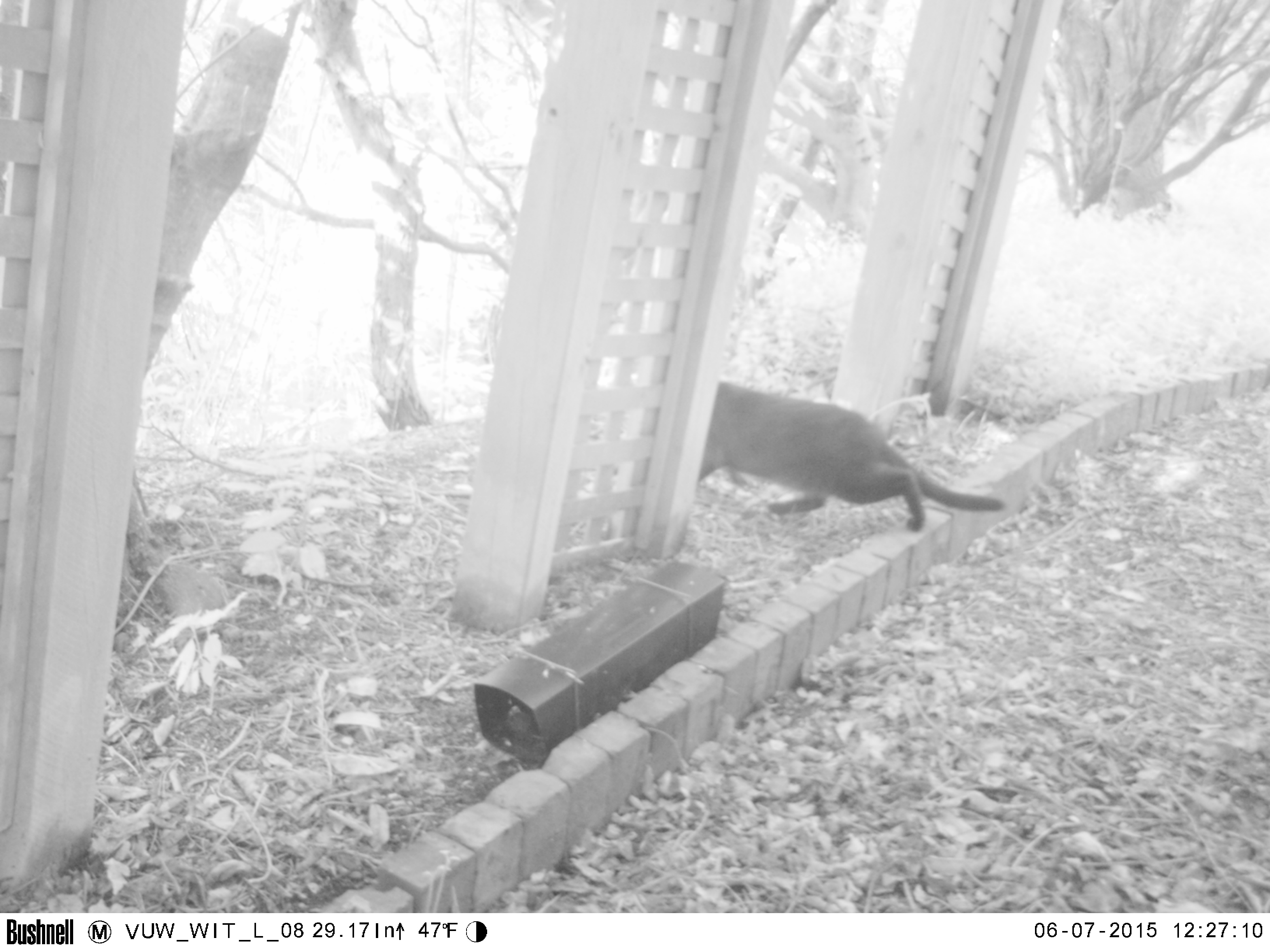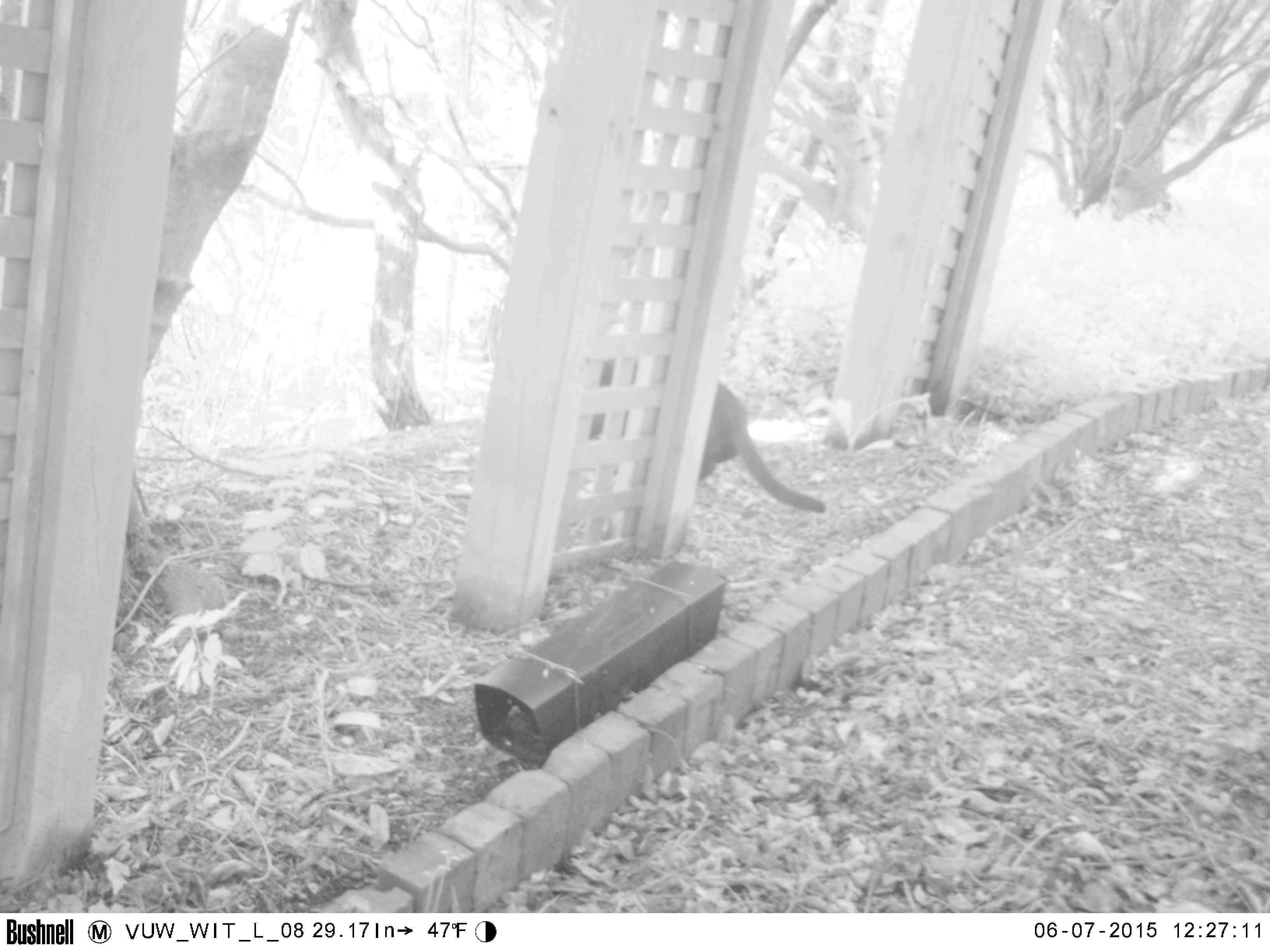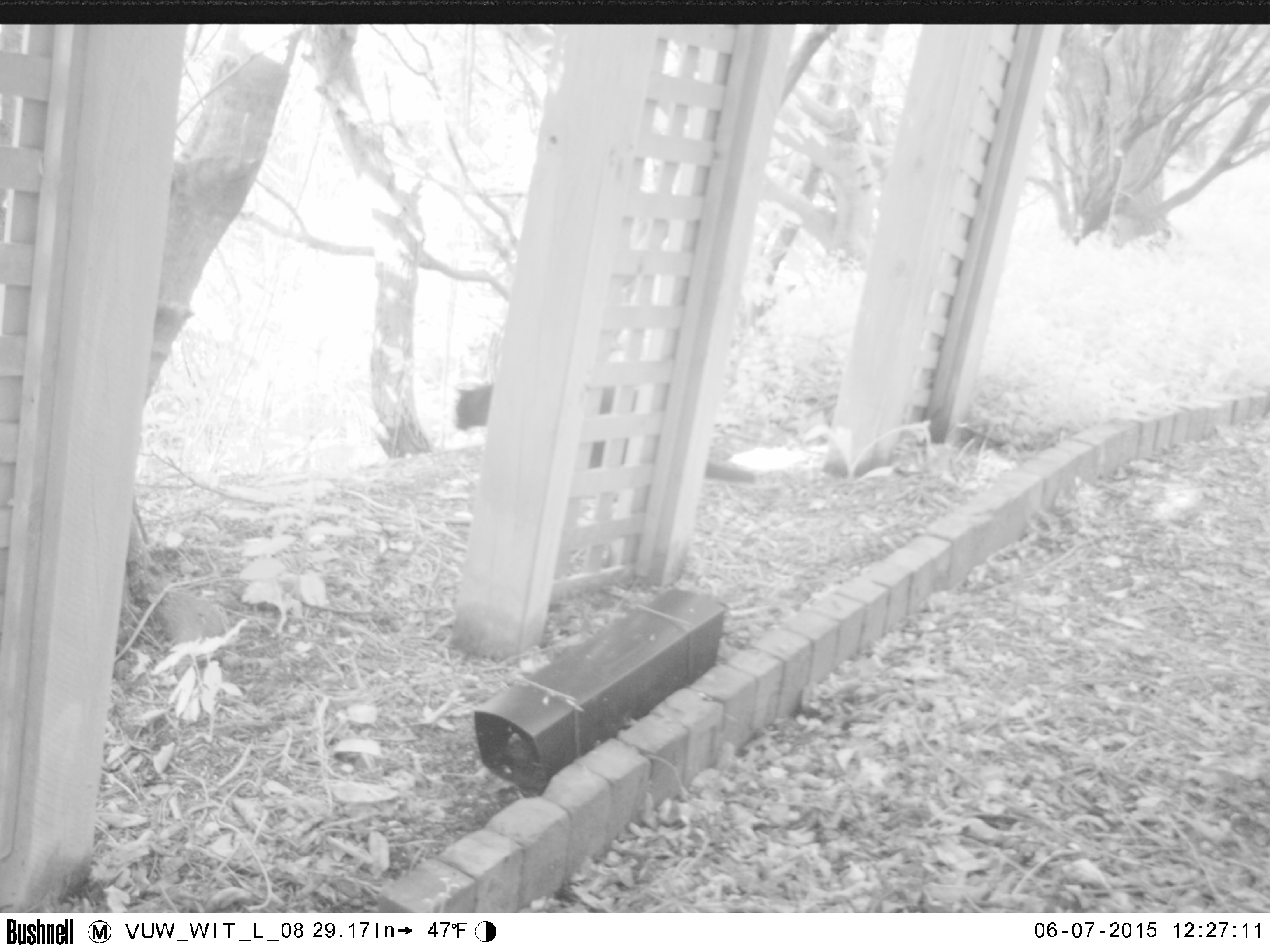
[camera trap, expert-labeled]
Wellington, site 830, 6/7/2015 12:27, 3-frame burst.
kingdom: Animalia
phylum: Chordata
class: Mammalia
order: Carnivora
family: Felidae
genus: Felis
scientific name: Felis catus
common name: cat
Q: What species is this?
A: Cat (Felis catus).